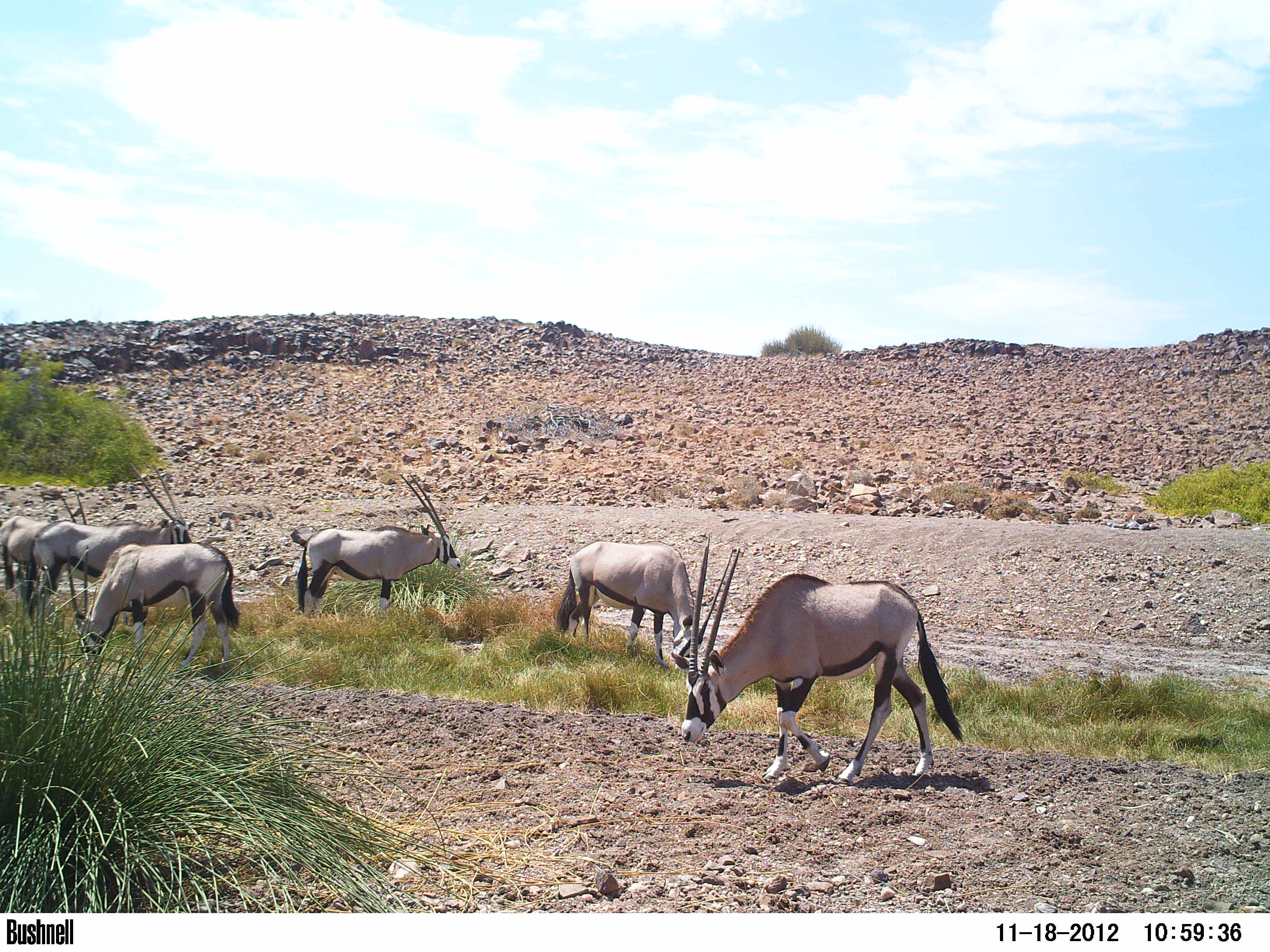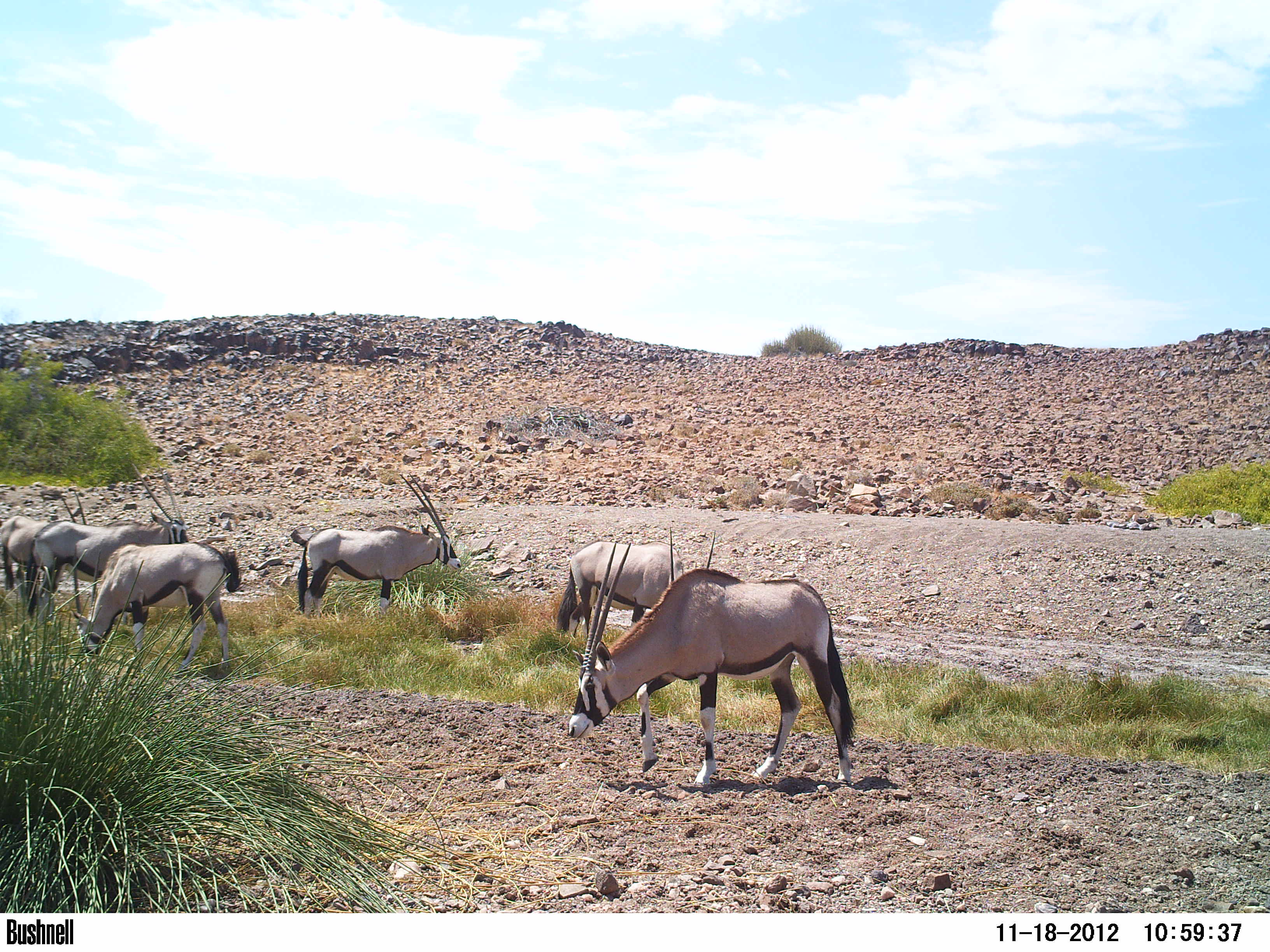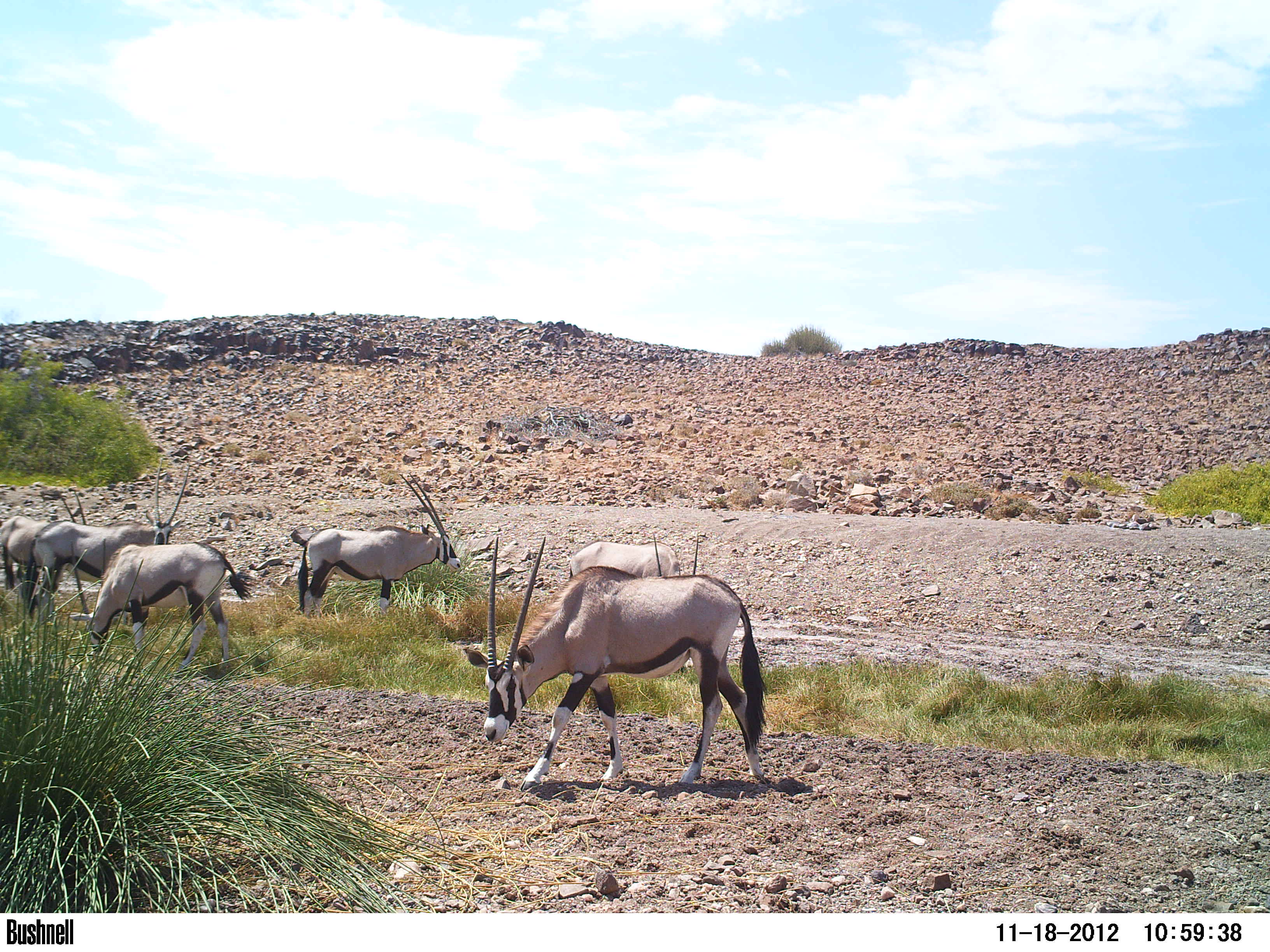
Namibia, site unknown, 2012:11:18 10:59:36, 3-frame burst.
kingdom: Animalia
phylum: Chordata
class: Mammalia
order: Artiodactyla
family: Bovidae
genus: Oryx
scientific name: Oryx gazella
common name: gemsbok